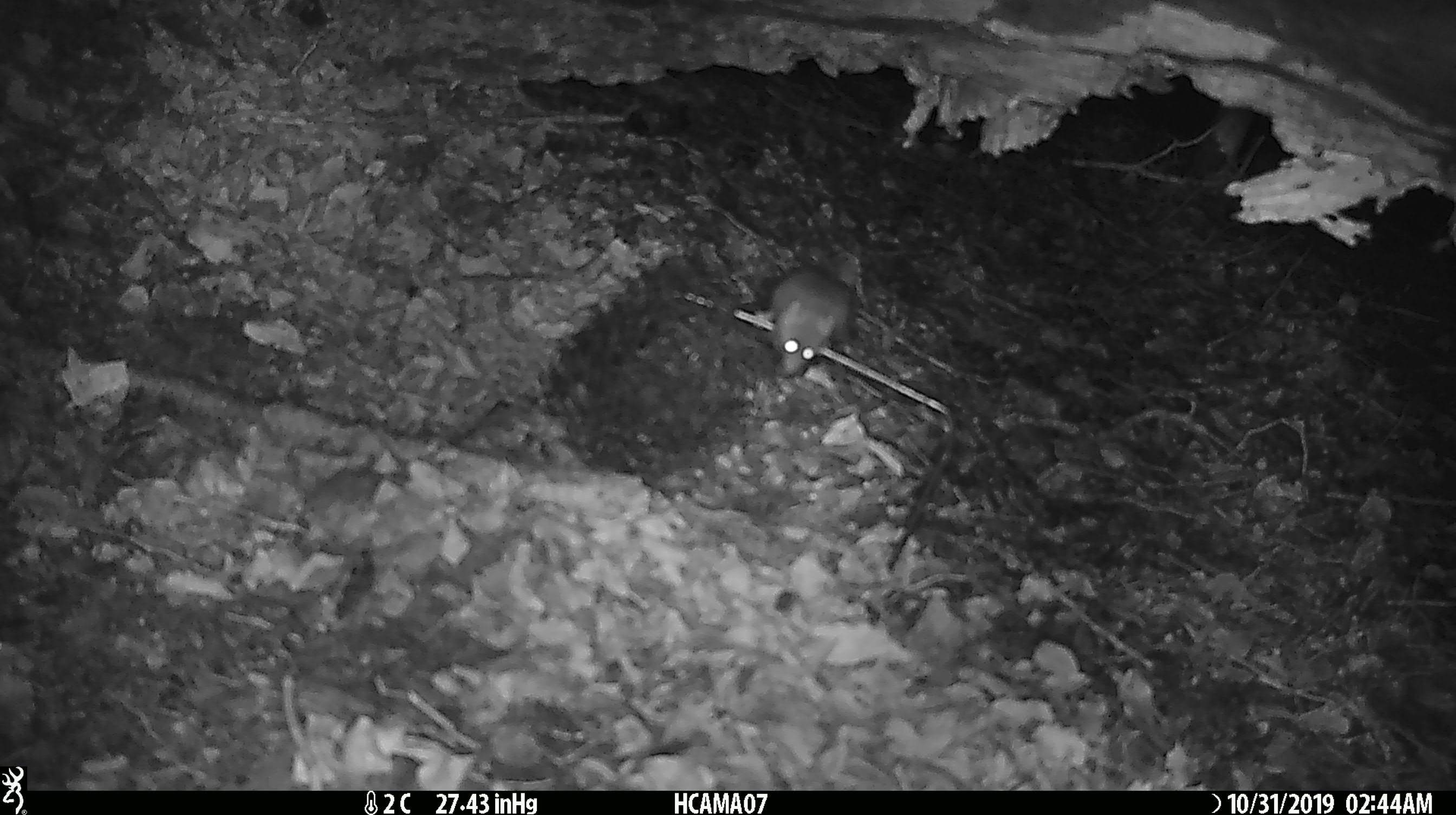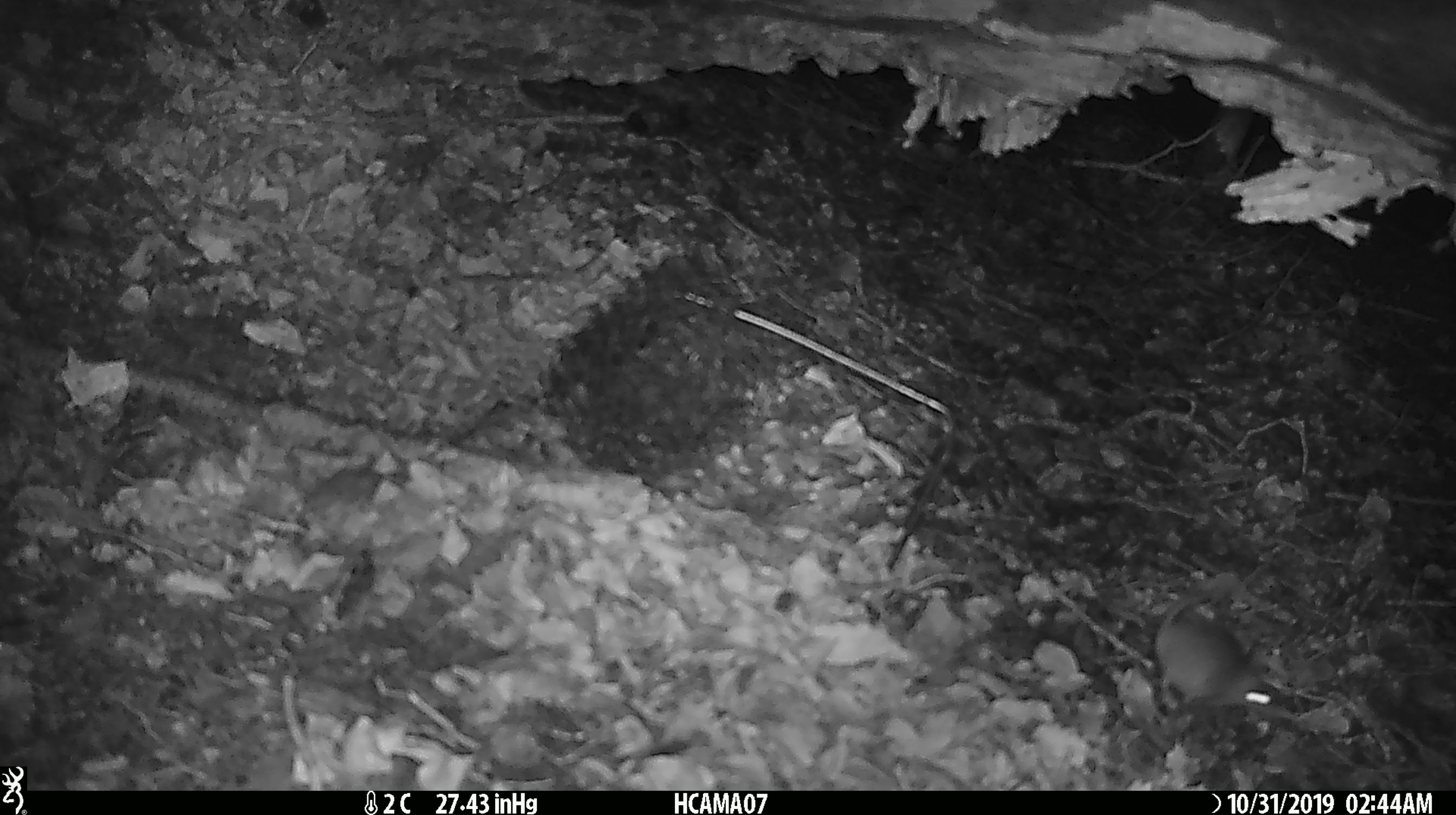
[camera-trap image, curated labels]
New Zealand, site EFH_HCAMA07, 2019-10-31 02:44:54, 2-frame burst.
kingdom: Animalia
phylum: Chordata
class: Mammalia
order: Rodentia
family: Muridae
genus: Mus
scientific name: Mus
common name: mouse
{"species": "mouse (Mus)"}